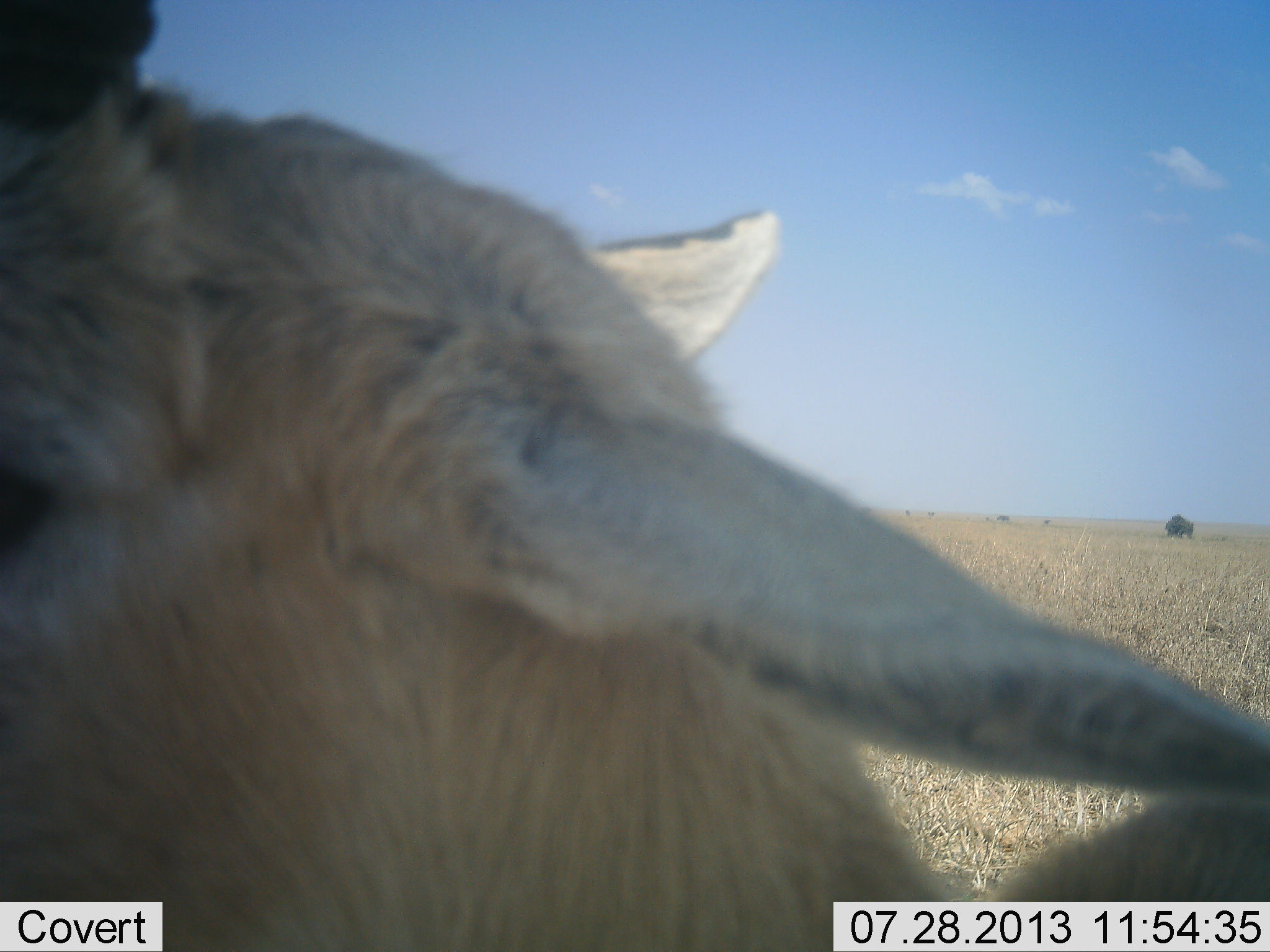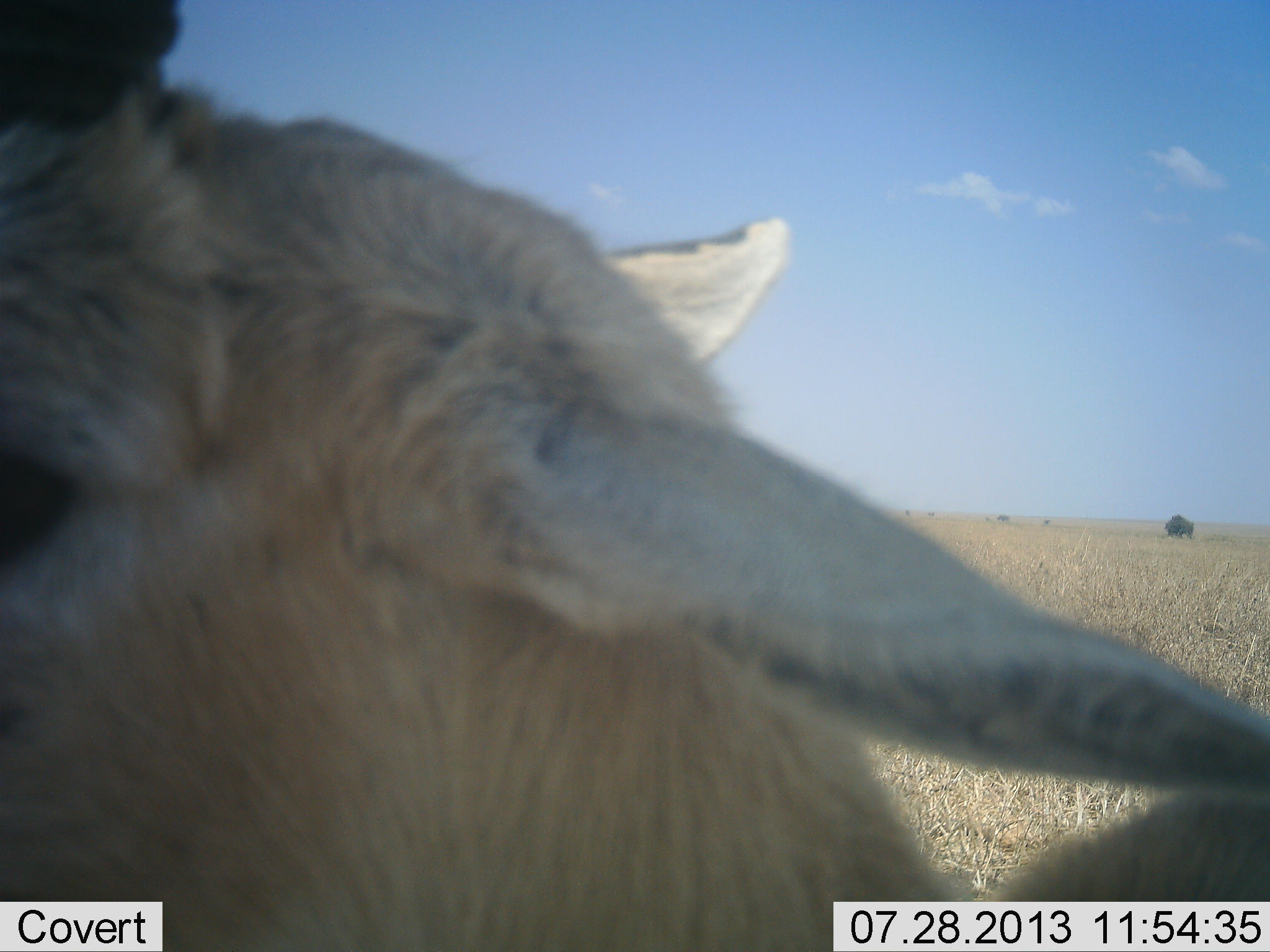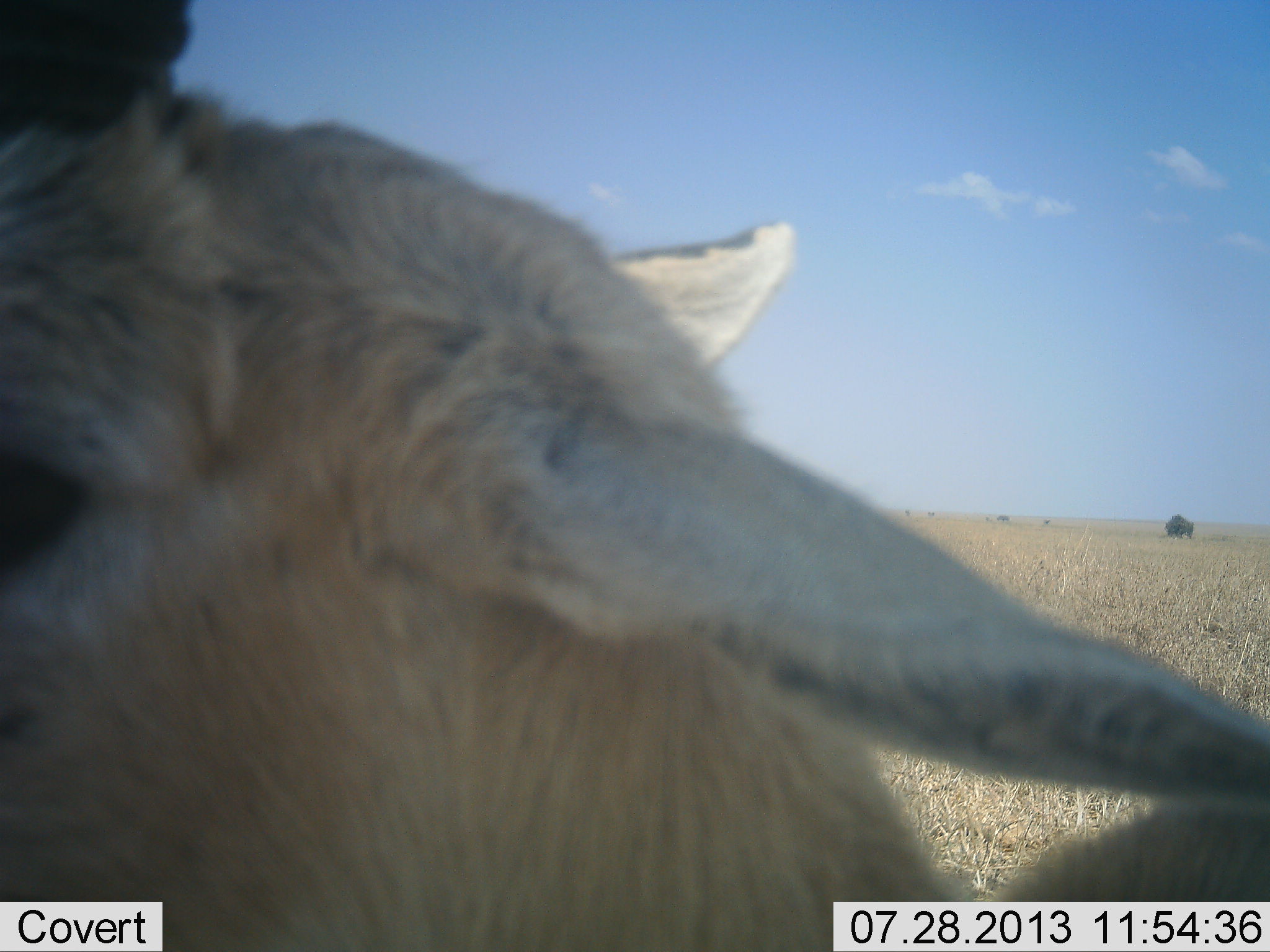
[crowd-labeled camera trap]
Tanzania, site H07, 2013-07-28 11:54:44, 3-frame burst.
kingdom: Animalia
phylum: Chordata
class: Mammalia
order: Artiodactyla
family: Bovidae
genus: Eudorcas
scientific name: Eudorcas thomsonii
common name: thomson's gazelle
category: gazellethomsons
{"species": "gazellethomsons (thomson's gazelle) (Eudorcas thomsonii)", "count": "1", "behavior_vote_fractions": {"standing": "100%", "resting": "0%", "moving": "0%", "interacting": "0%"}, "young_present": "7%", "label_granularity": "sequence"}